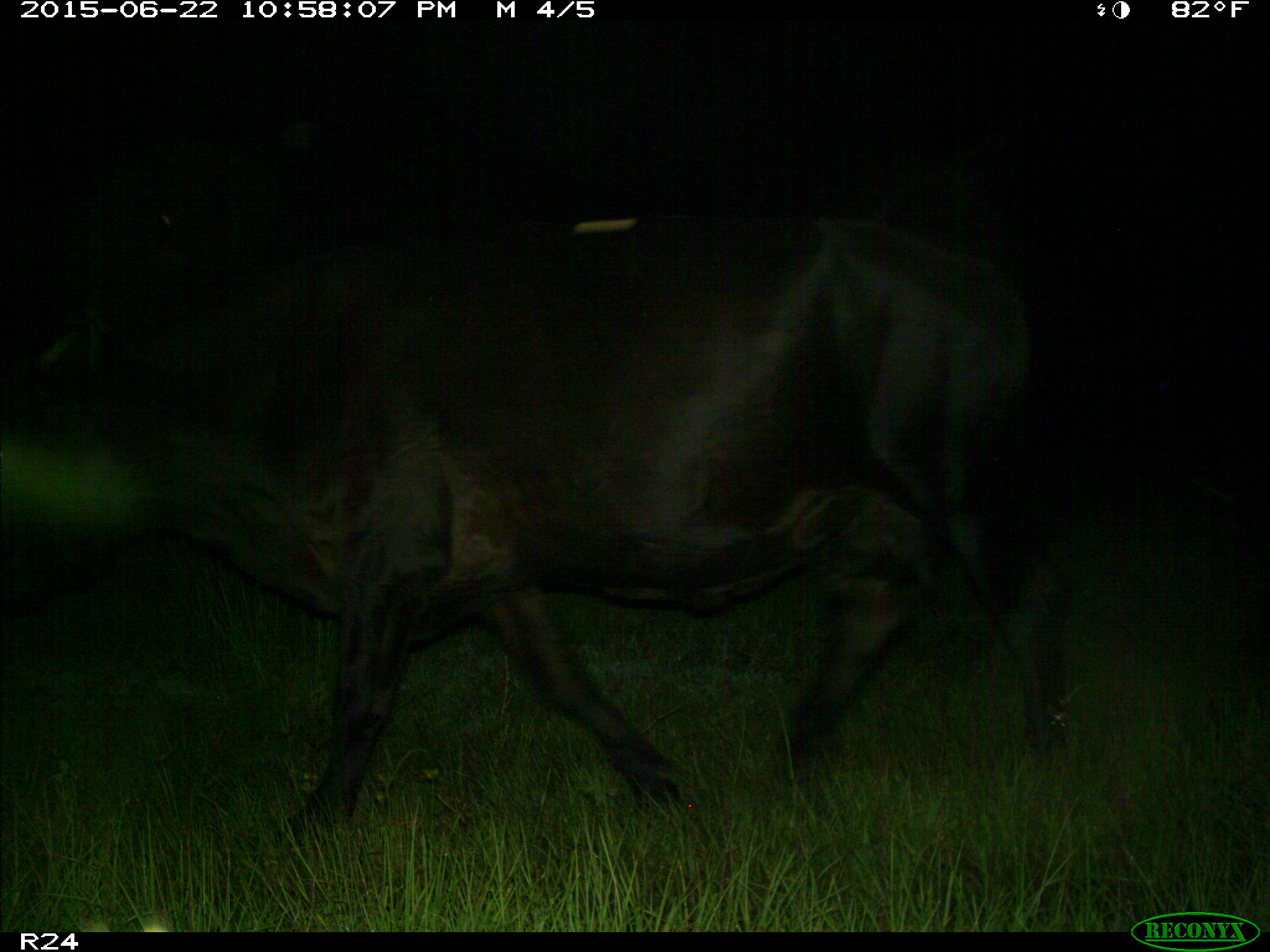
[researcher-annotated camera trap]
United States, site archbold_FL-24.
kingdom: Animalia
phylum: Chordata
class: Mammalia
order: Artiodactyla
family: Bovidae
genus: Bos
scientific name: Bos taurus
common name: domestic cow